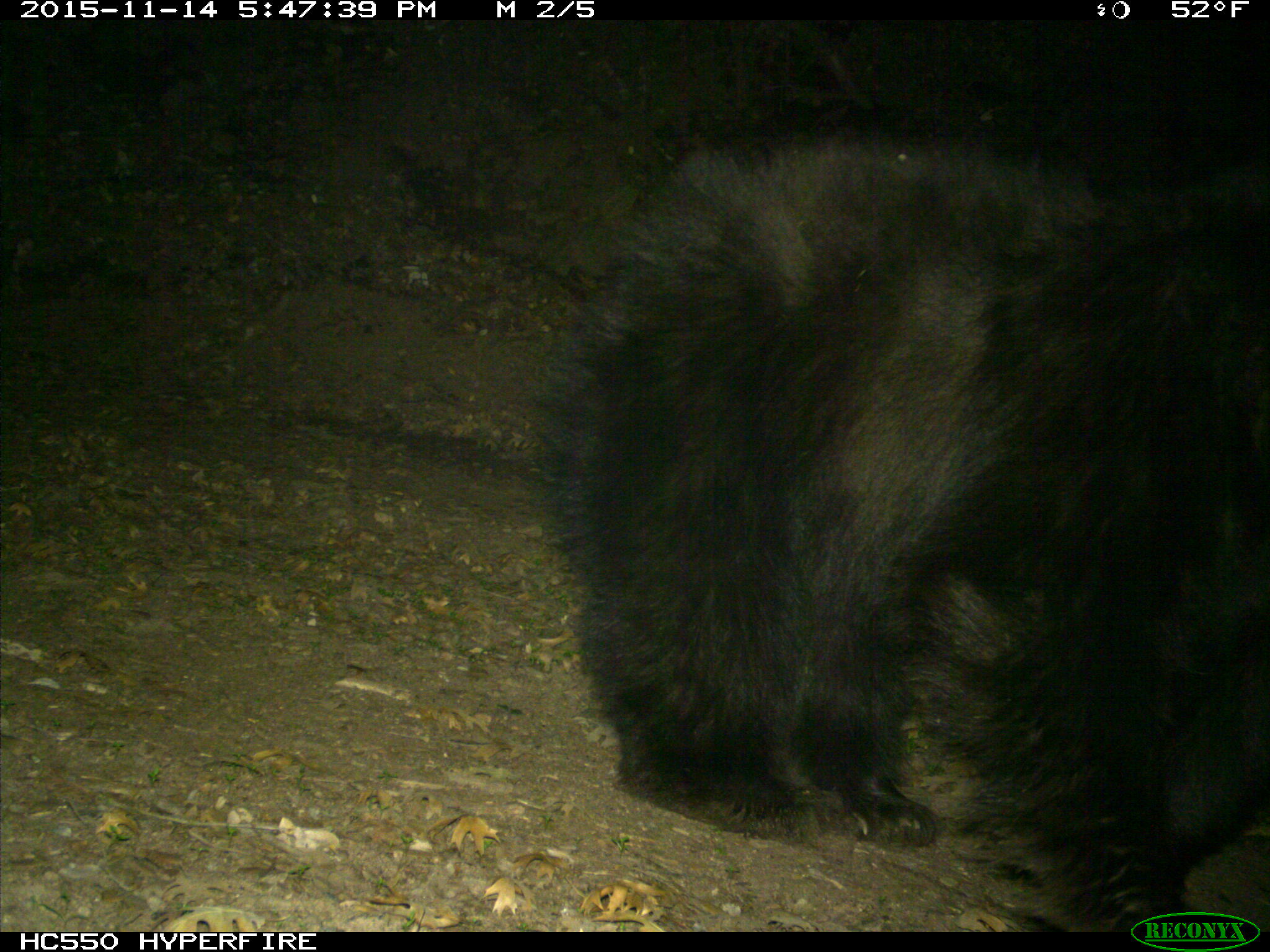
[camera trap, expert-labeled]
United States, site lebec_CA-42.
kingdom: Animalia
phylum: Chordata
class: Mammalia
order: Carnivora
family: Ursidae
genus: Ursus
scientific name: Ursus americanus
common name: american black bear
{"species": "Ursus americanus (american black bear)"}